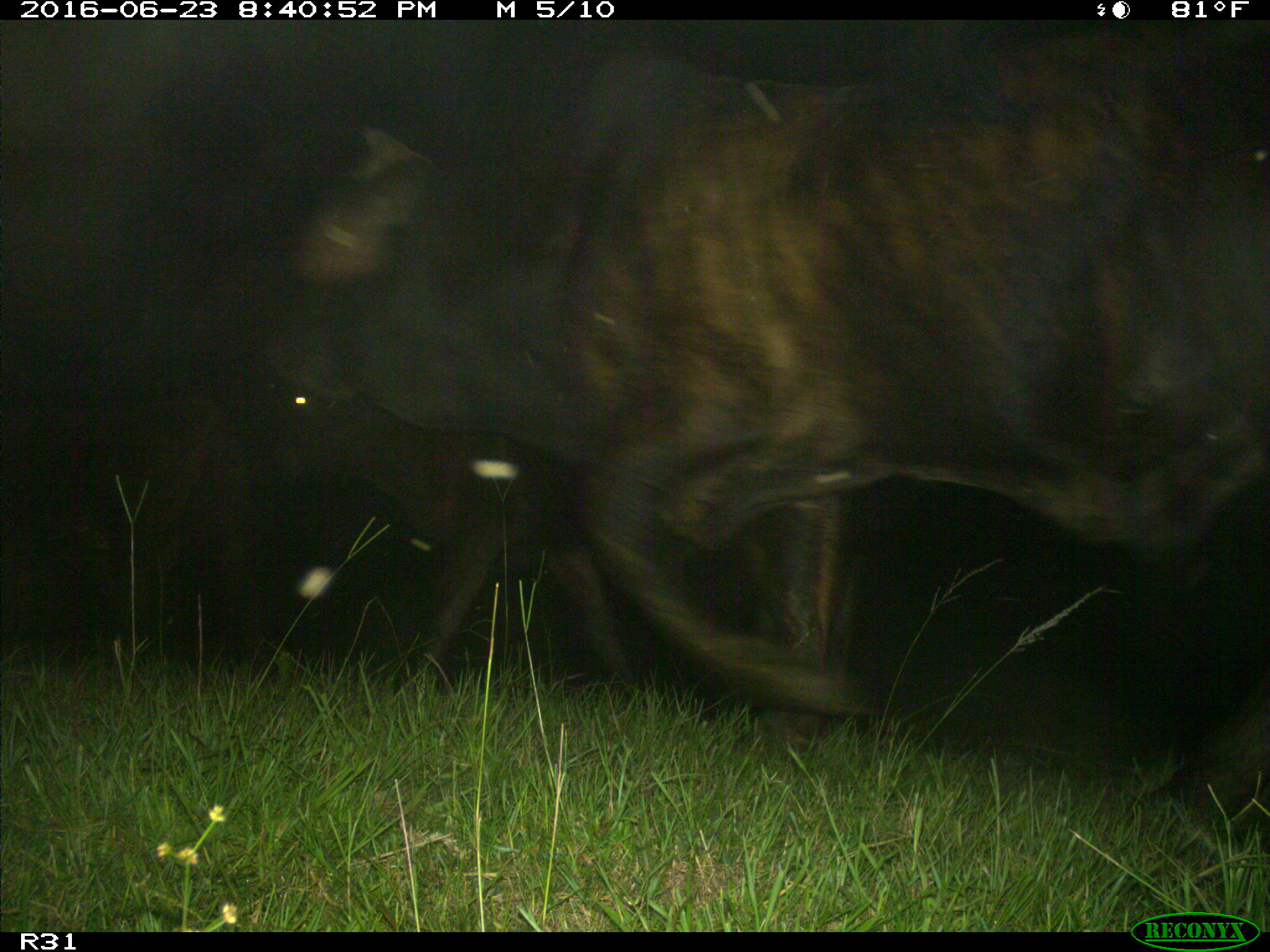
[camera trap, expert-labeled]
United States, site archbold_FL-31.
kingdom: Animalia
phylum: Chordata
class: Mammalia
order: Artiodactyla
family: Bovidae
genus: Bos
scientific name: Bos taurus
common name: domestic cow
Bos taurus (domestic cow).